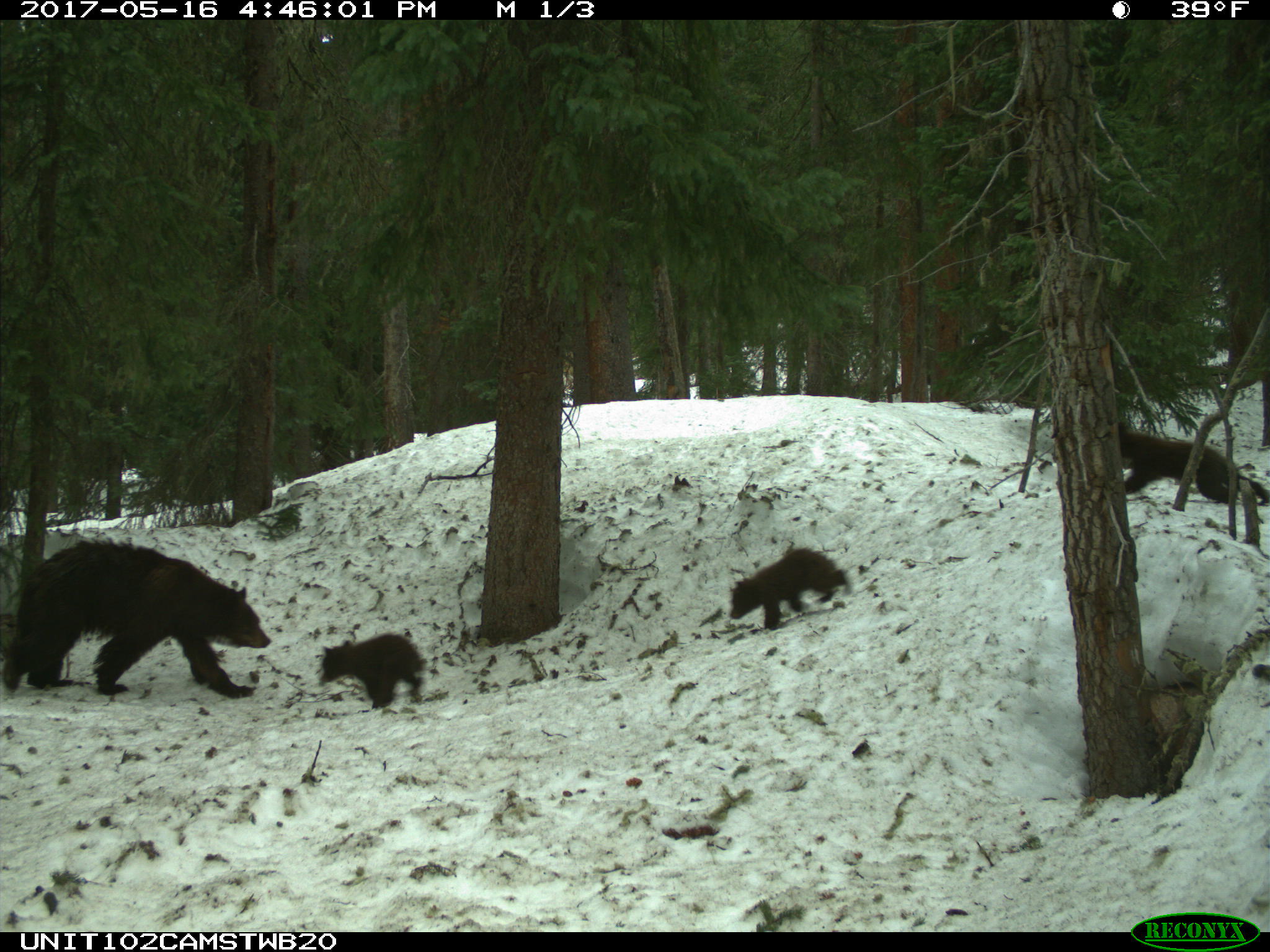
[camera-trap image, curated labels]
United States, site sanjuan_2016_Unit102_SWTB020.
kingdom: Animalia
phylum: Chordata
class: Mammalia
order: Carnivora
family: Ursidae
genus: Ursus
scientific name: Ursus americanus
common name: american black bear